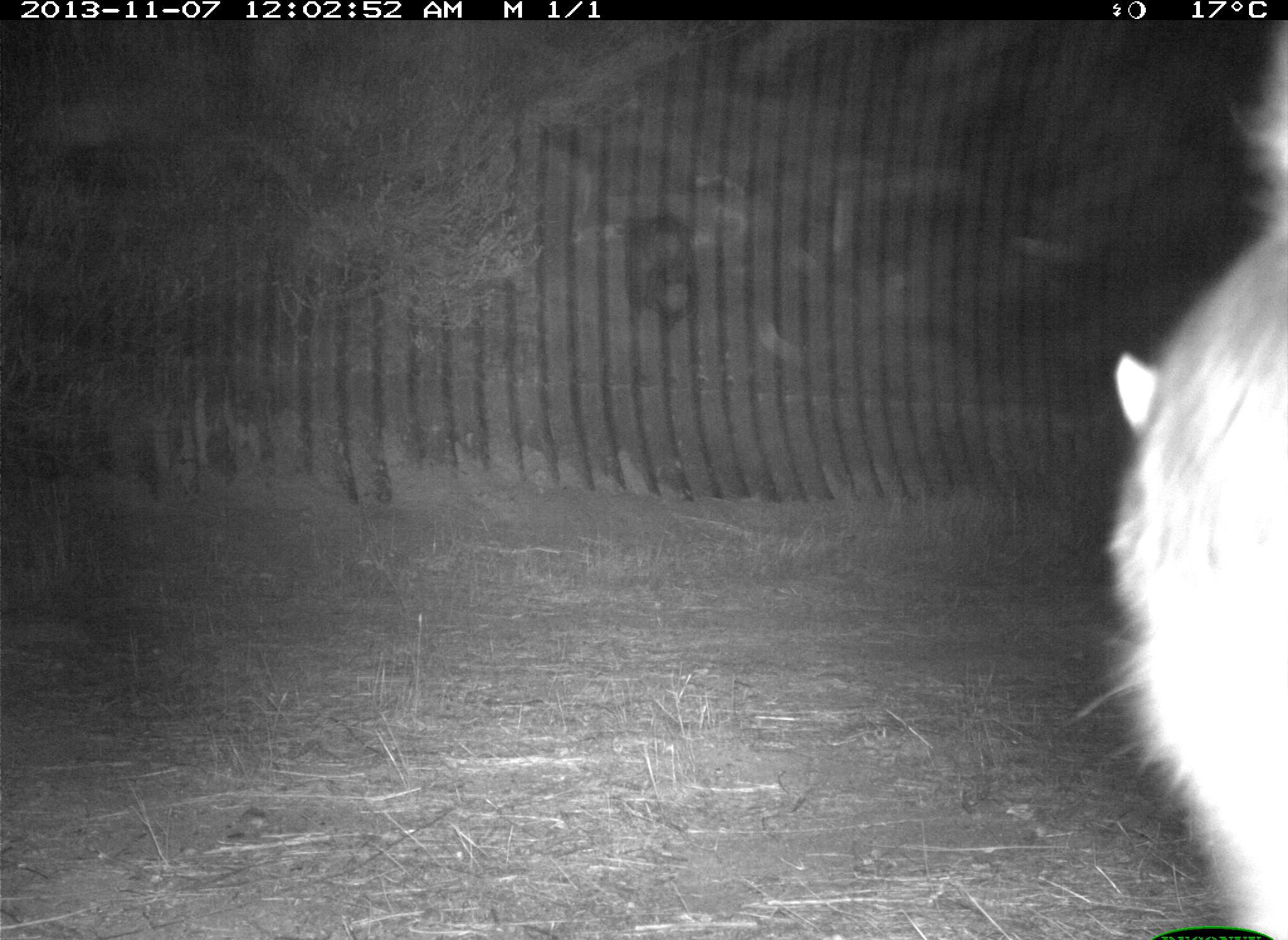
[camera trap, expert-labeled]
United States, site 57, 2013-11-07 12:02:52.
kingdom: Animalia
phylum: Chordata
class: Mammalia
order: Carnivora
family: Procyonidae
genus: Procyon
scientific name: Procyon lotor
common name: raccoon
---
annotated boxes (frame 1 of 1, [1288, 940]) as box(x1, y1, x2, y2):
raccoon: box(1058, 29, 1287, 937)